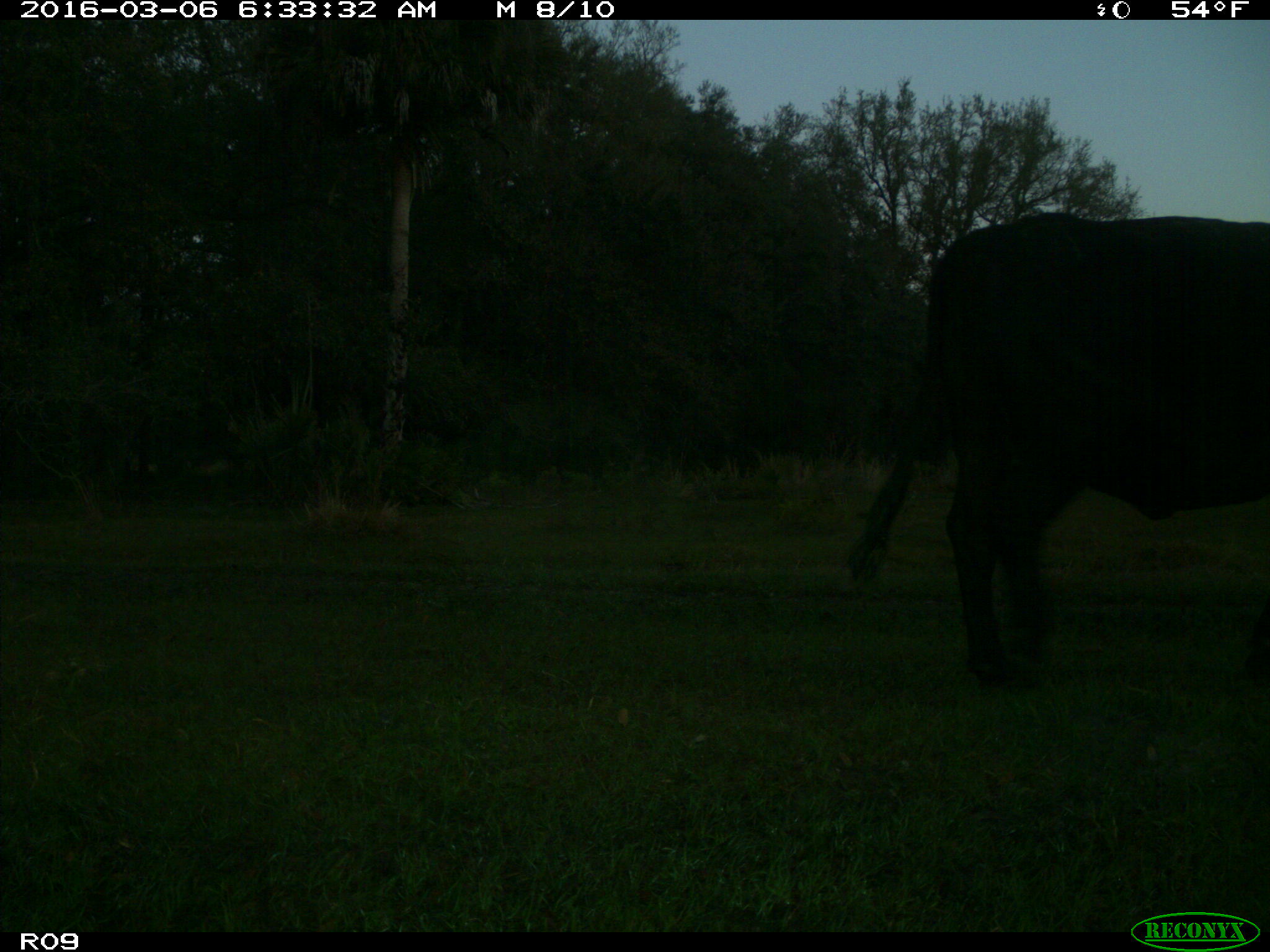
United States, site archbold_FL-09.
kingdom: Animalia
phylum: Chordata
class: Mammalia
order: Artiodactyla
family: Bovidae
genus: Bos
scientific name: Bos taurus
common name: domestic cow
Bos taurus (domestic cow).